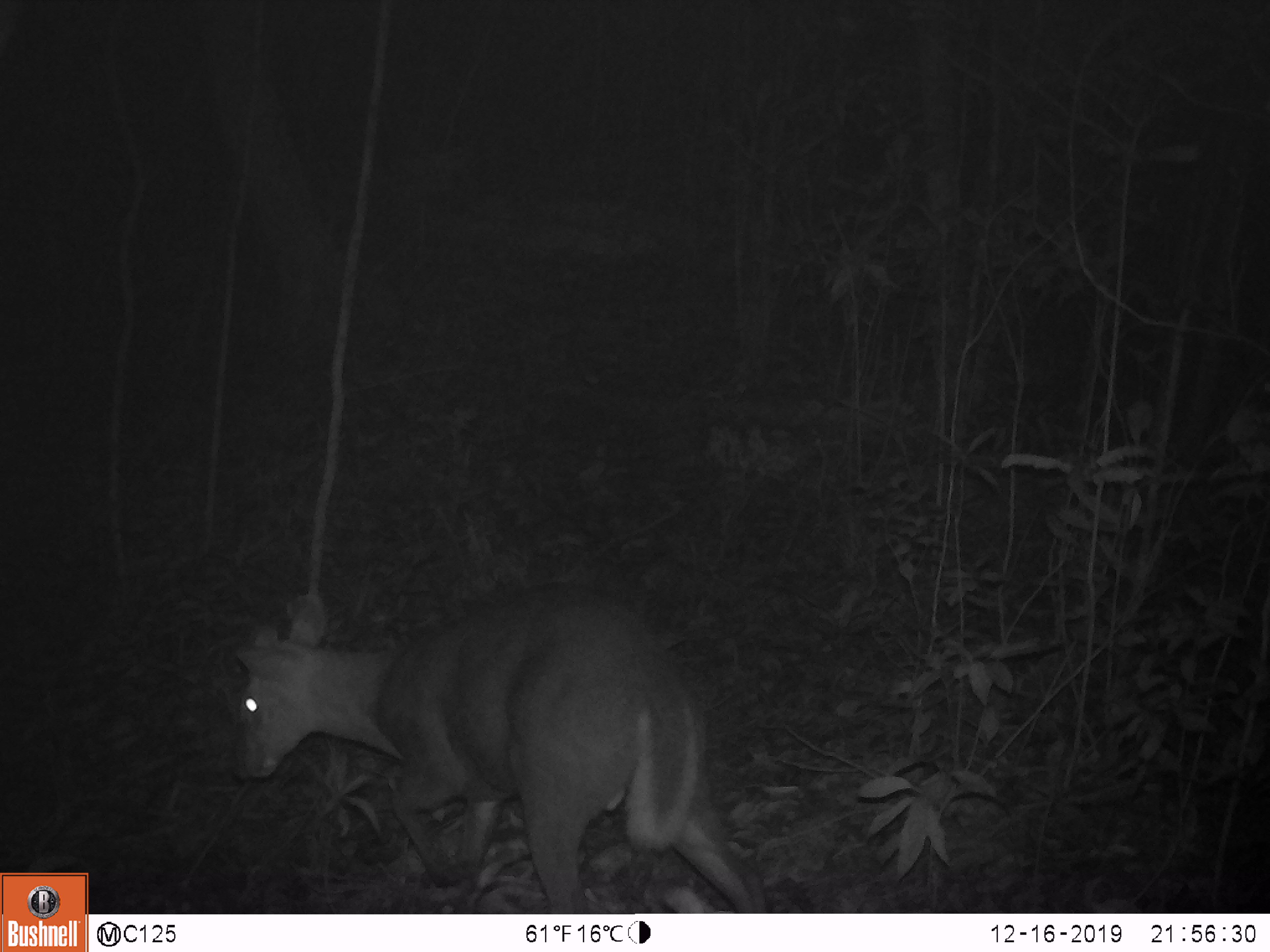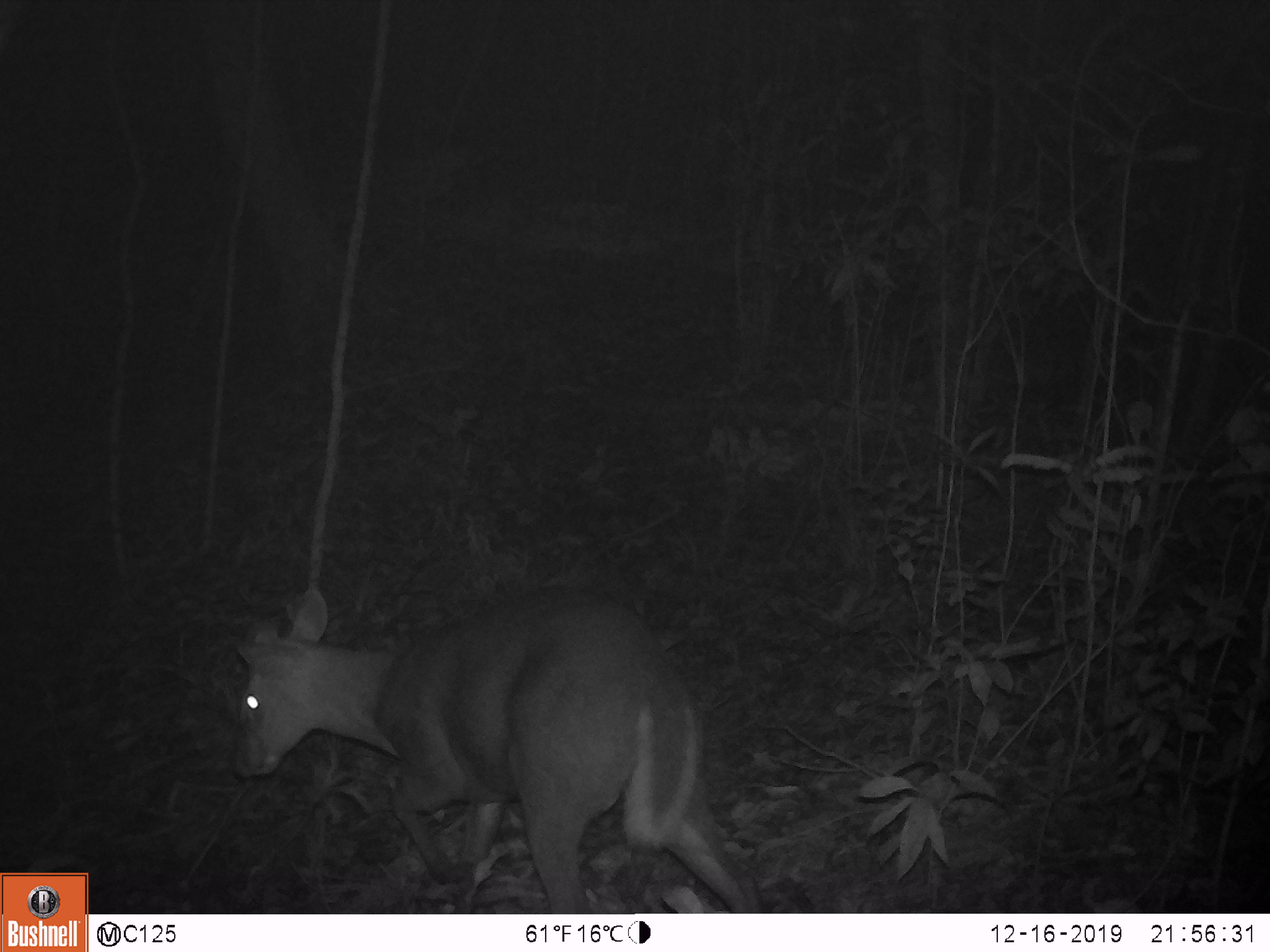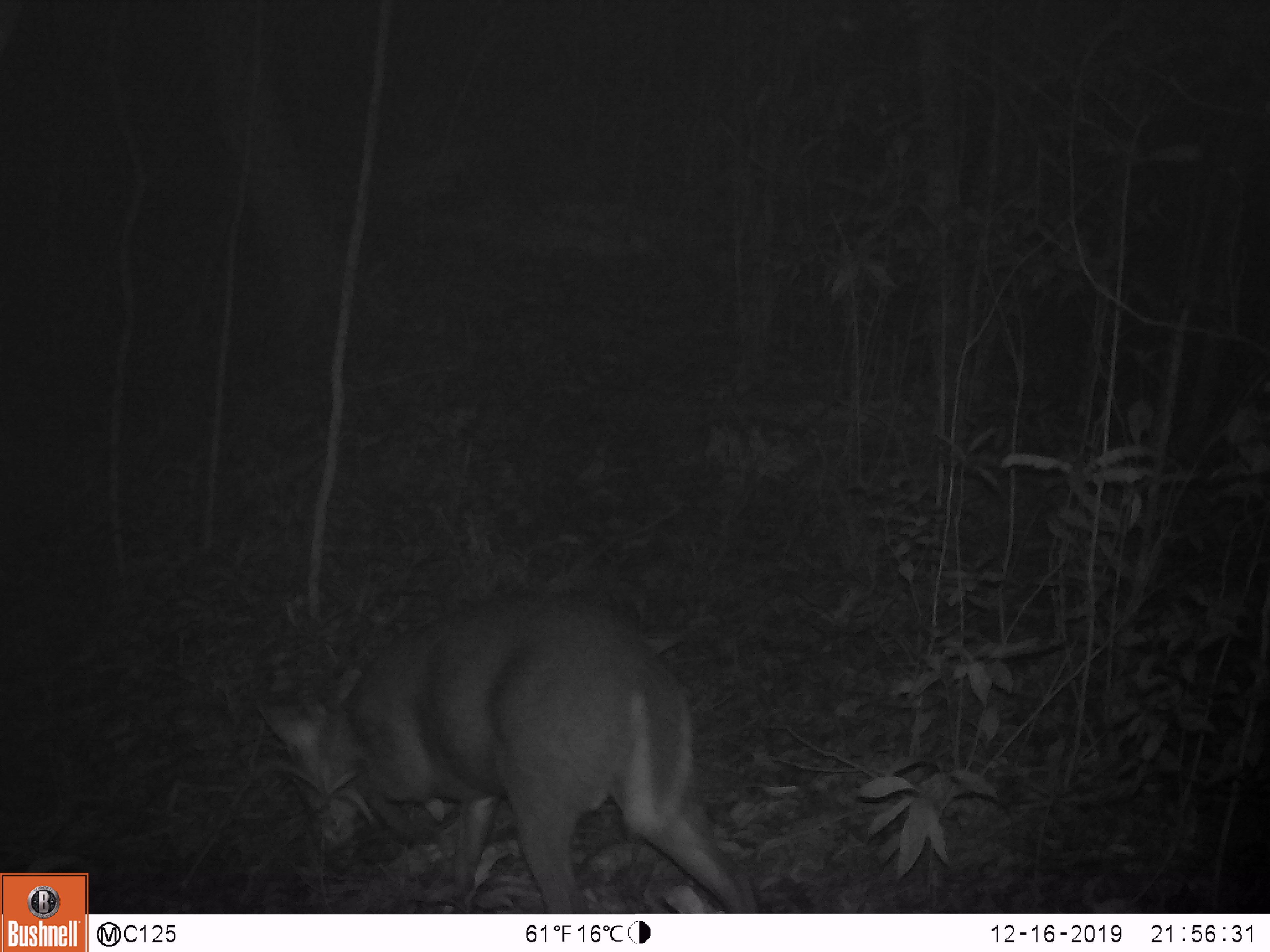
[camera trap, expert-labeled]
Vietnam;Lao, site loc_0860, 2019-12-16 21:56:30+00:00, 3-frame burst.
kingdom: Animalia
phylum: Chordata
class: Mammalia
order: Artiodactyla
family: Cervidae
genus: Muntiacus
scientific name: Muntiacus rooseveltorum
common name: roosevelt's muntjac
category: roosevelts muntjac group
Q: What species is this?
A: Roosevelts muntjac group (roosevelt's muntjac) (Muntiacus rooseveltorum).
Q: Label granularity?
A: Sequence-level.